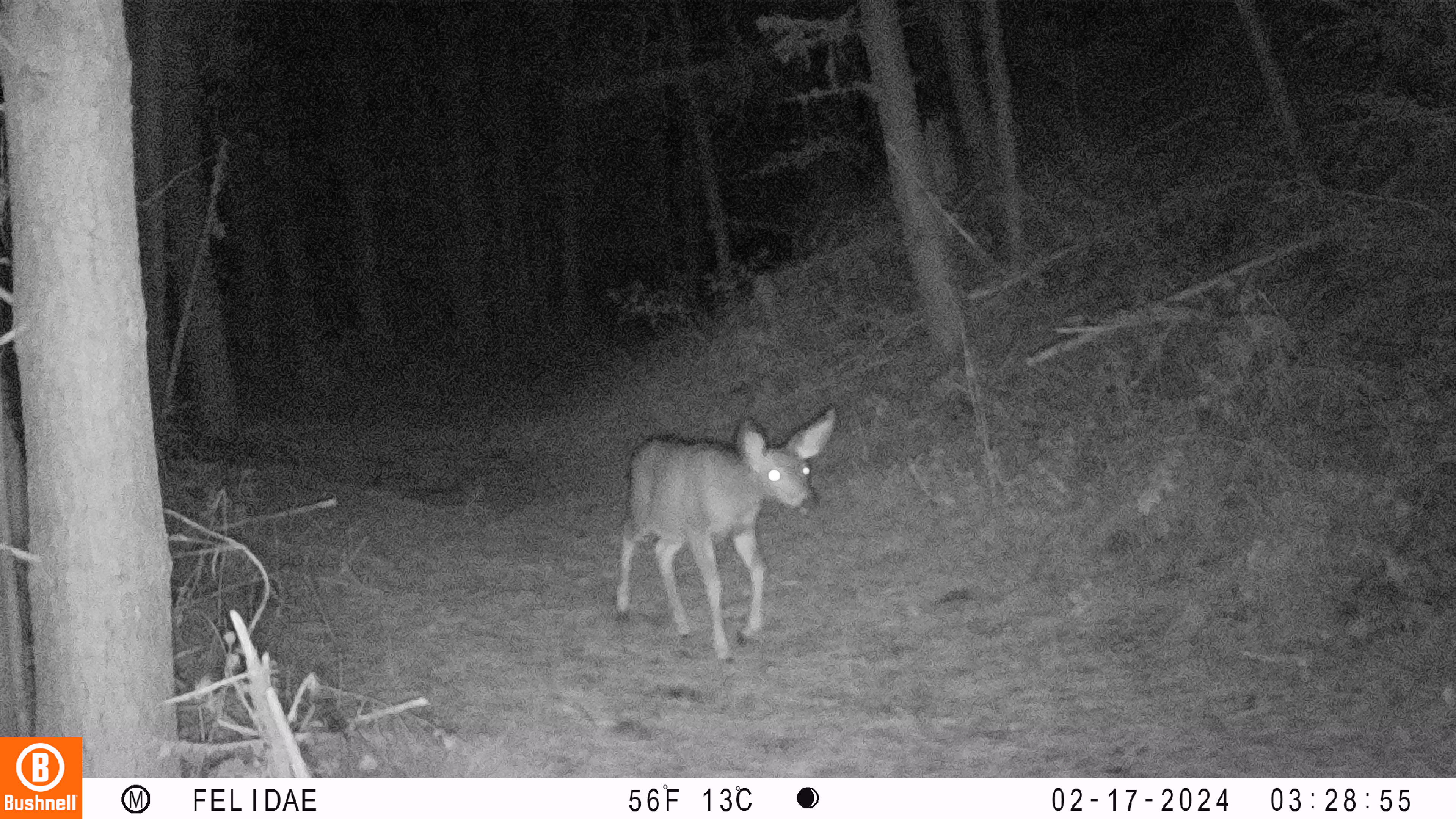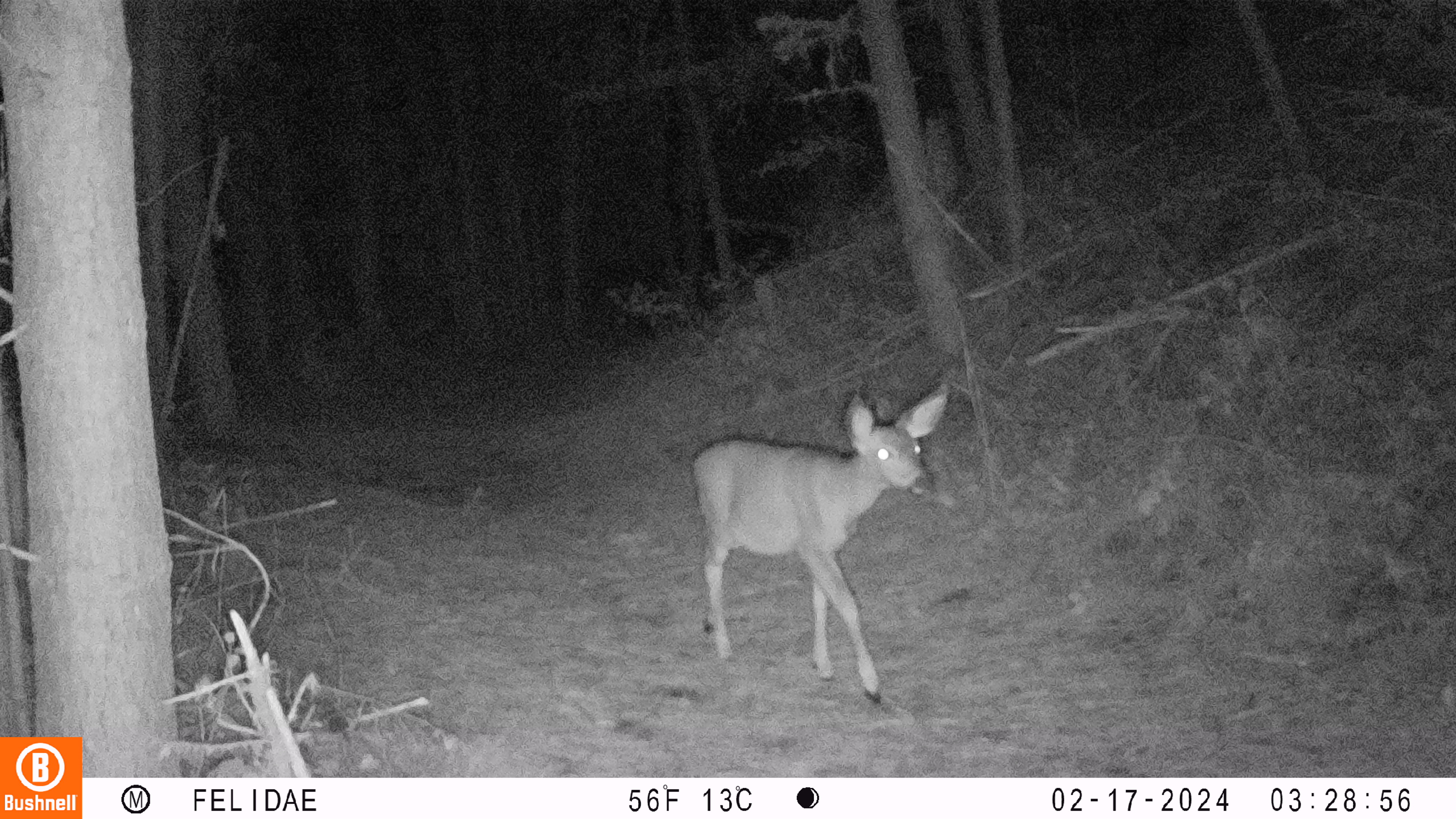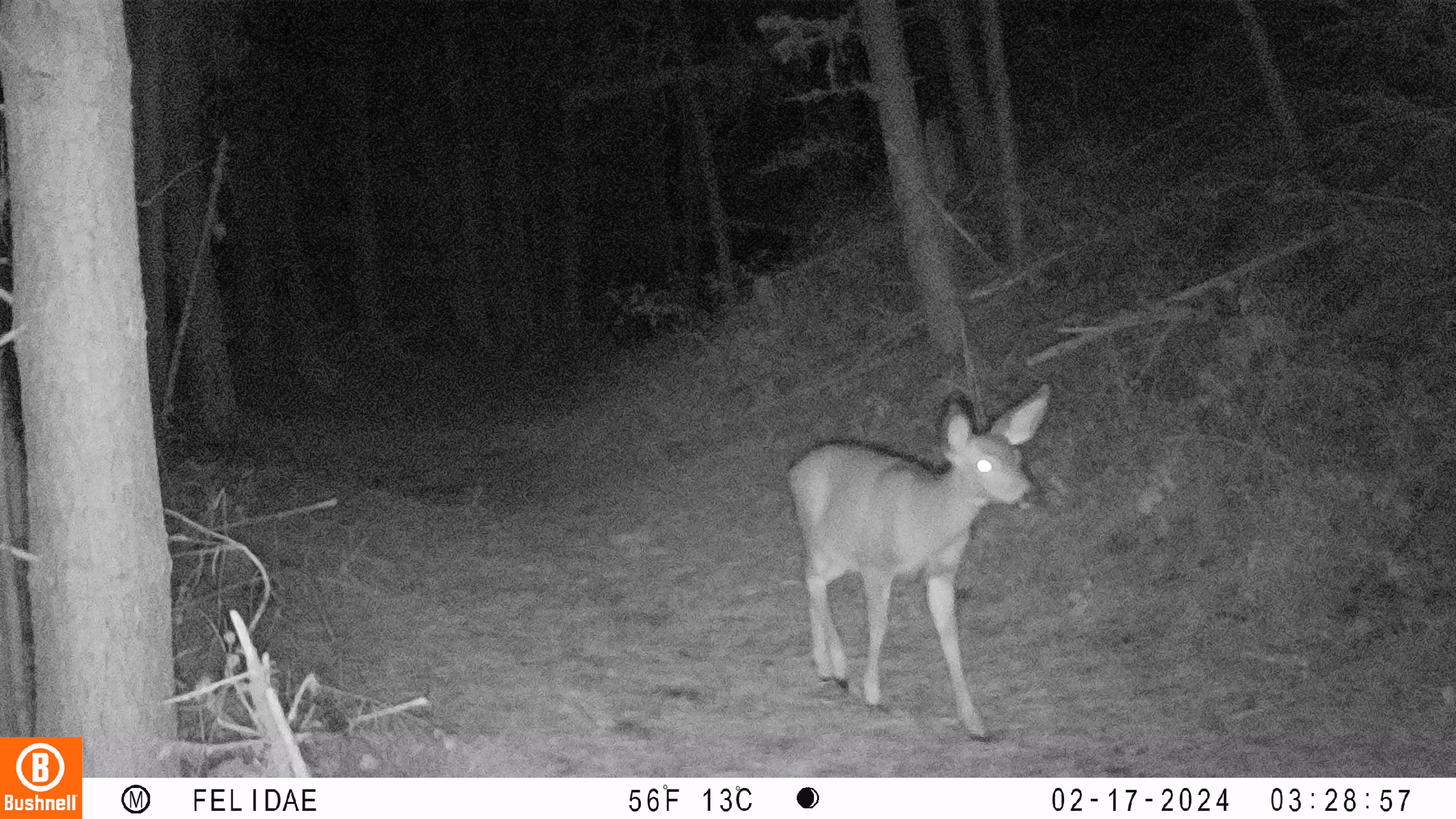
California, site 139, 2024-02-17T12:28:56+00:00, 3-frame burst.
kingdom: Animalia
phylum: Chordata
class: Mammalia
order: Artiodactyla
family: Cervidae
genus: Odocoileus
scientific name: Odocoileus hemionus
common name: mule deer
Mule deer (Odocoileus hemionus).